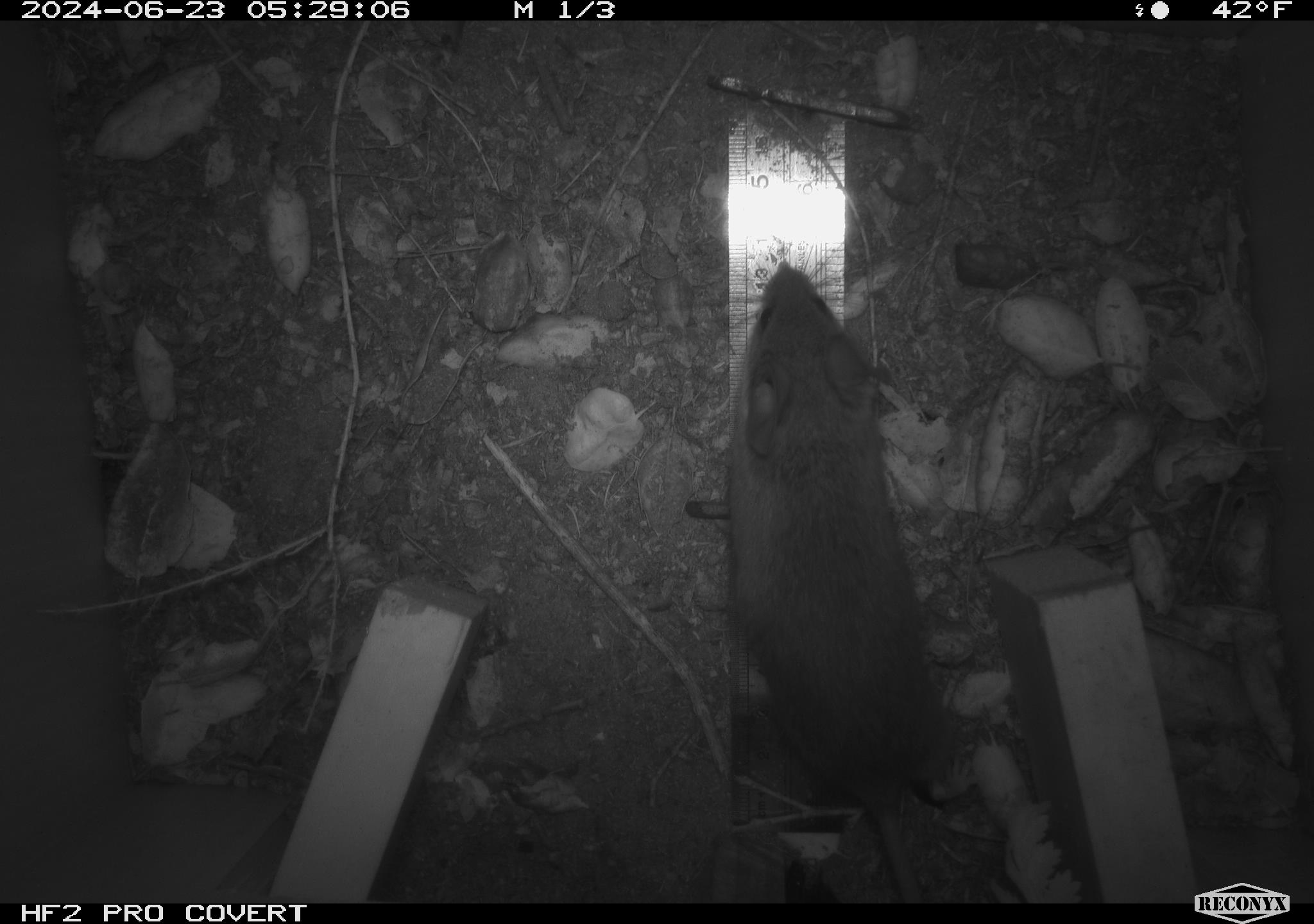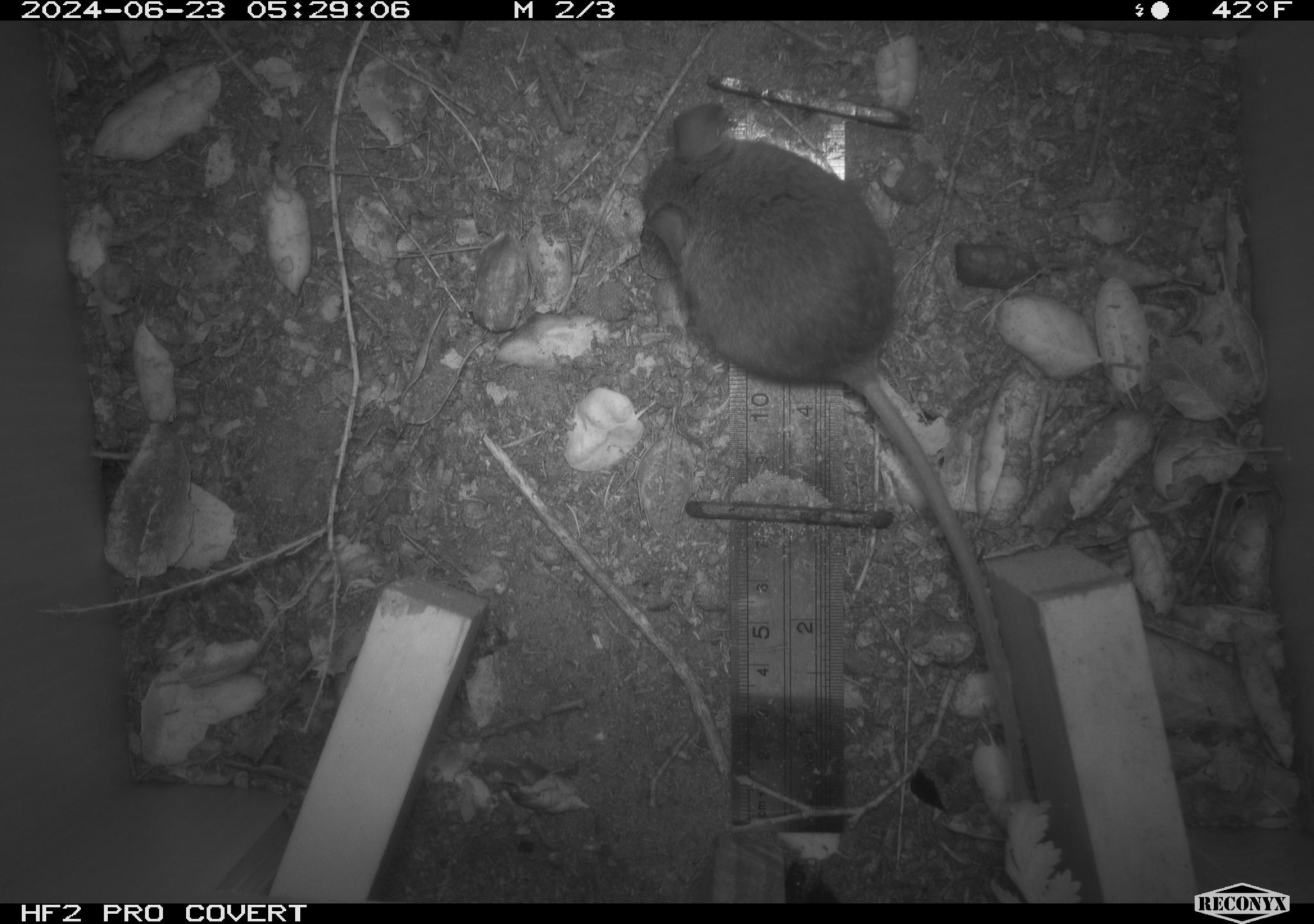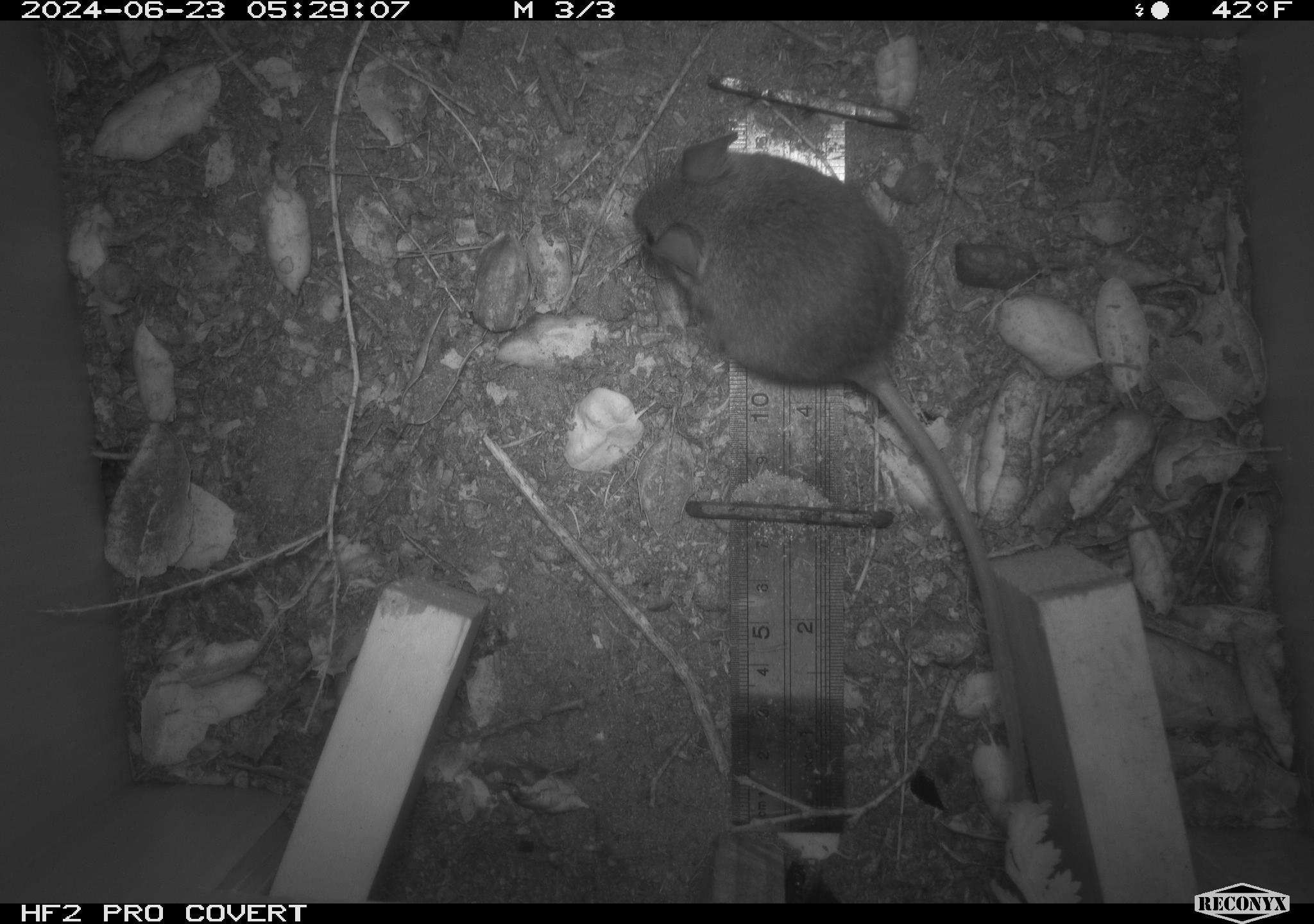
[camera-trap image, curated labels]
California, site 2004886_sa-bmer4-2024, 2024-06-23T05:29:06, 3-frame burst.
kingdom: Animalia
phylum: Chordata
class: Mammalia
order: Rodentia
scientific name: Rodentia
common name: woodrat or rat or mouse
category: woodrat or rat or mouse species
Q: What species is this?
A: Woodrat or rat or mouse species (woodrat or rat or mouse) (Rodentia).